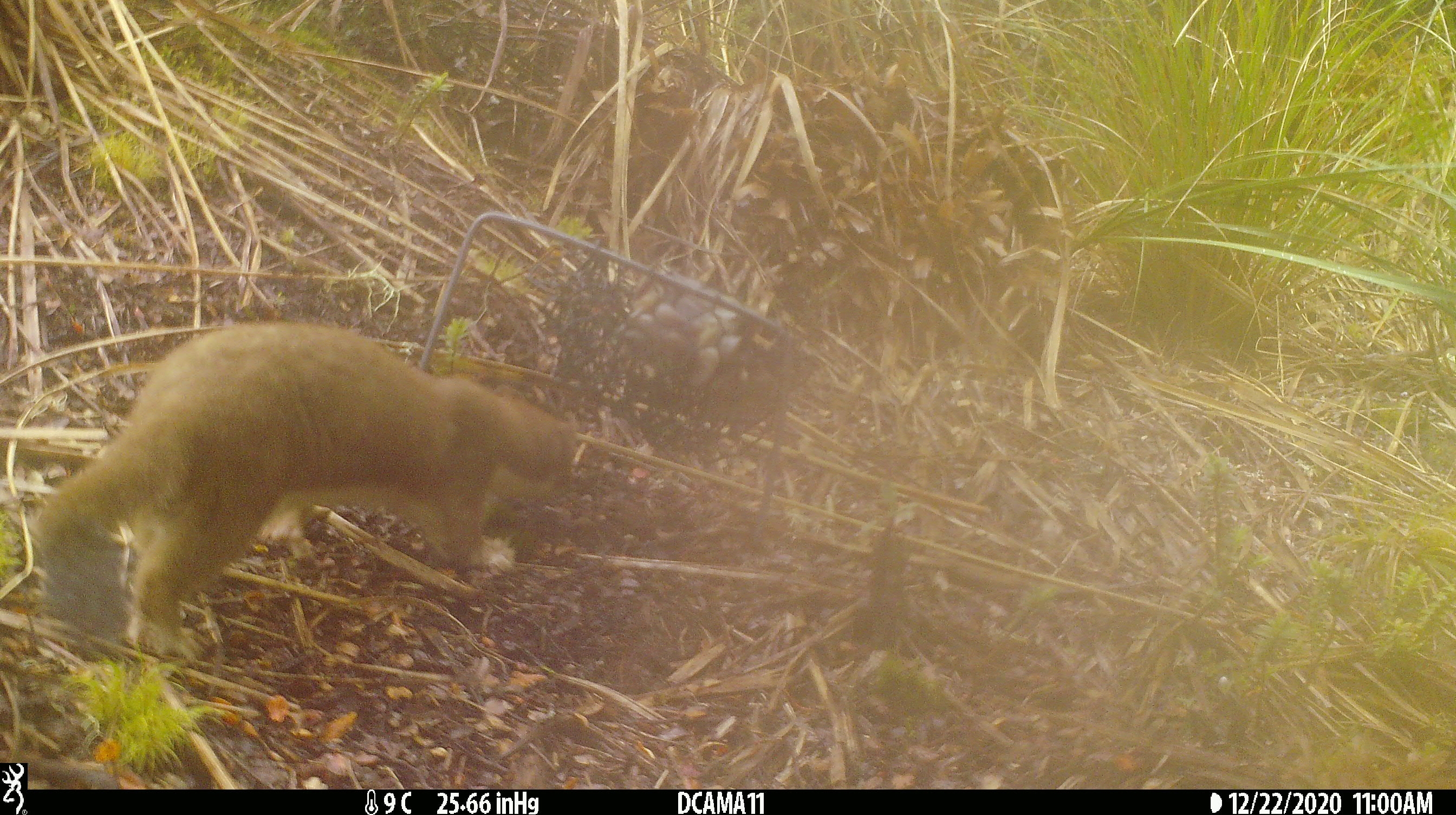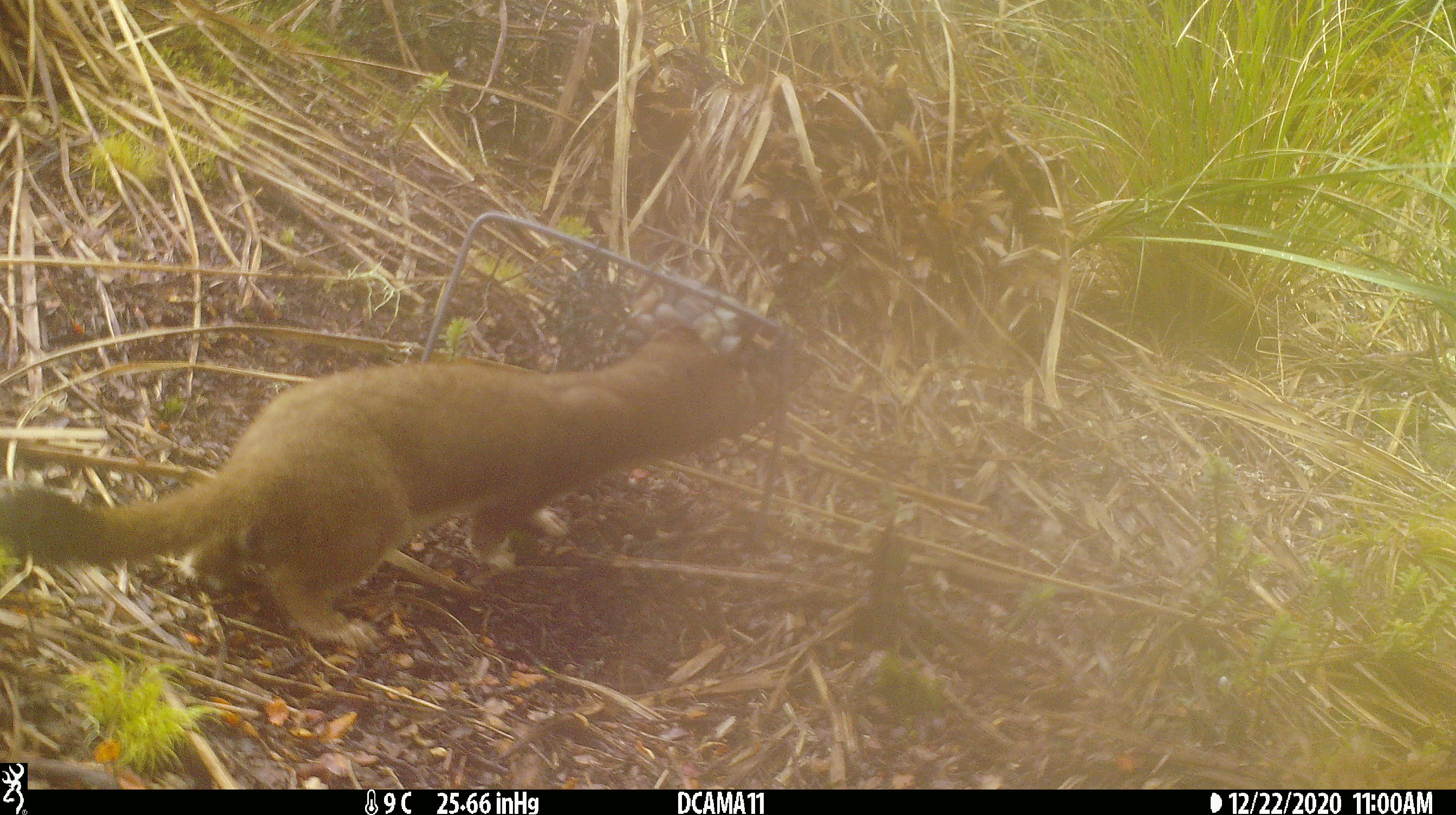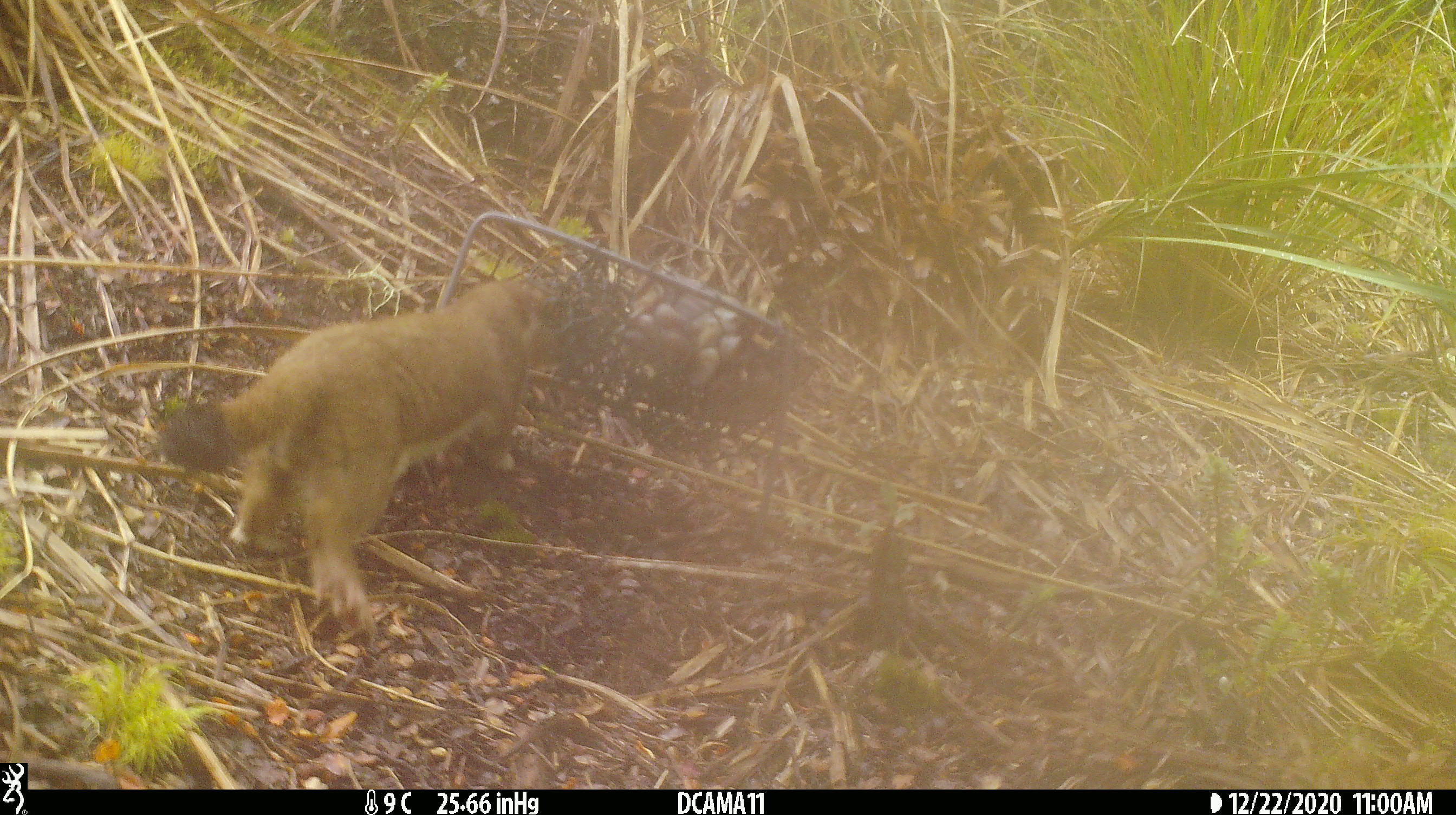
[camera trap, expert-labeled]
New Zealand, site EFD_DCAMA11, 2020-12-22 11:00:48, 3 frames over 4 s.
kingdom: Animalia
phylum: Chordata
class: Mammalia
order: Carnivora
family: Mustelidae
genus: Mustela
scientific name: Mustela erminea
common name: stoat